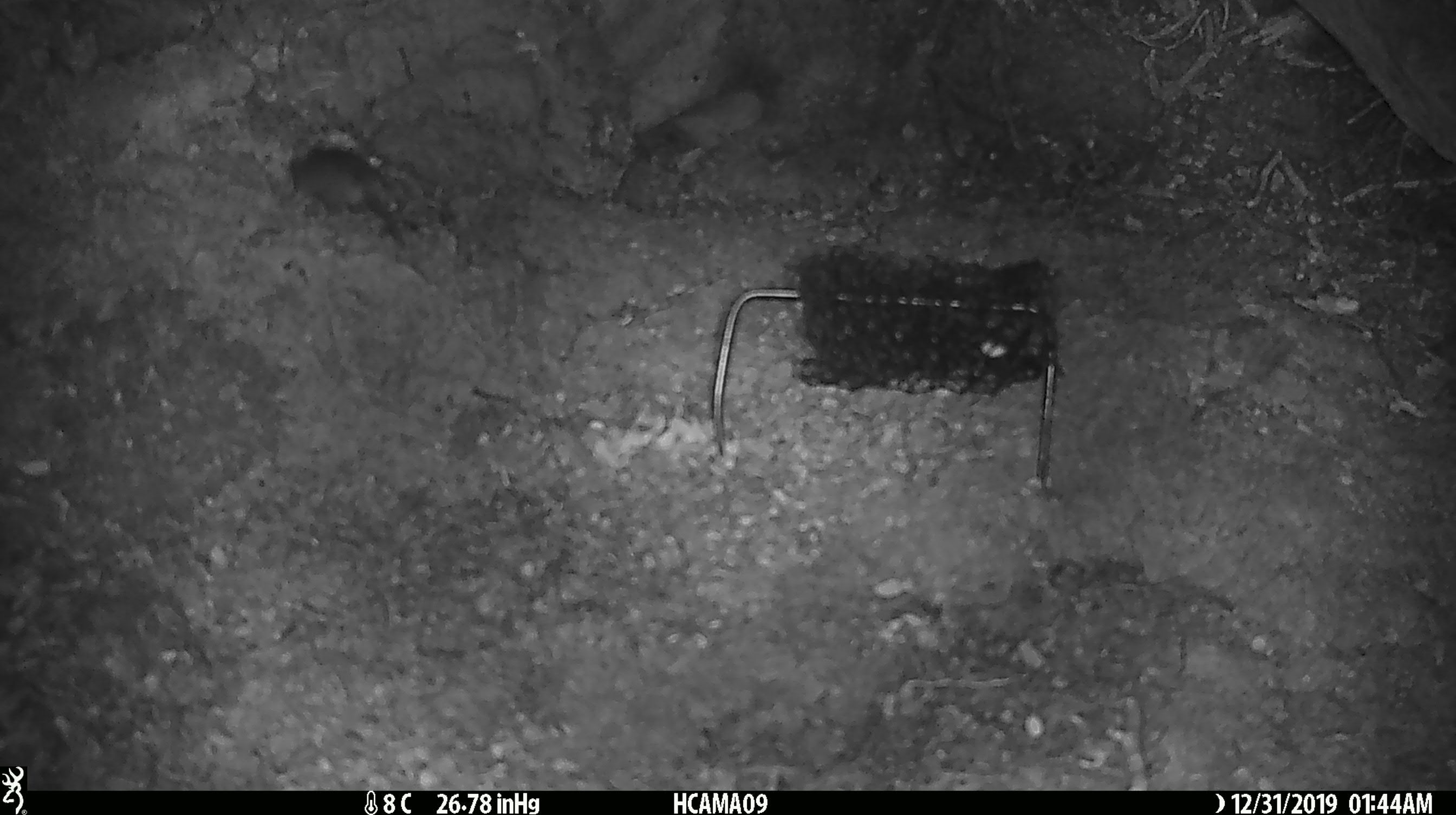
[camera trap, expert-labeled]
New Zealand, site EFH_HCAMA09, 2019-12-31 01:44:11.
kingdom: Animalia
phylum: Chordata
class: Mammalia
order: Rodentia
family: Muridae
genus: Mus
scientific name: Mus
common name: mouse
Mouse (Mus).